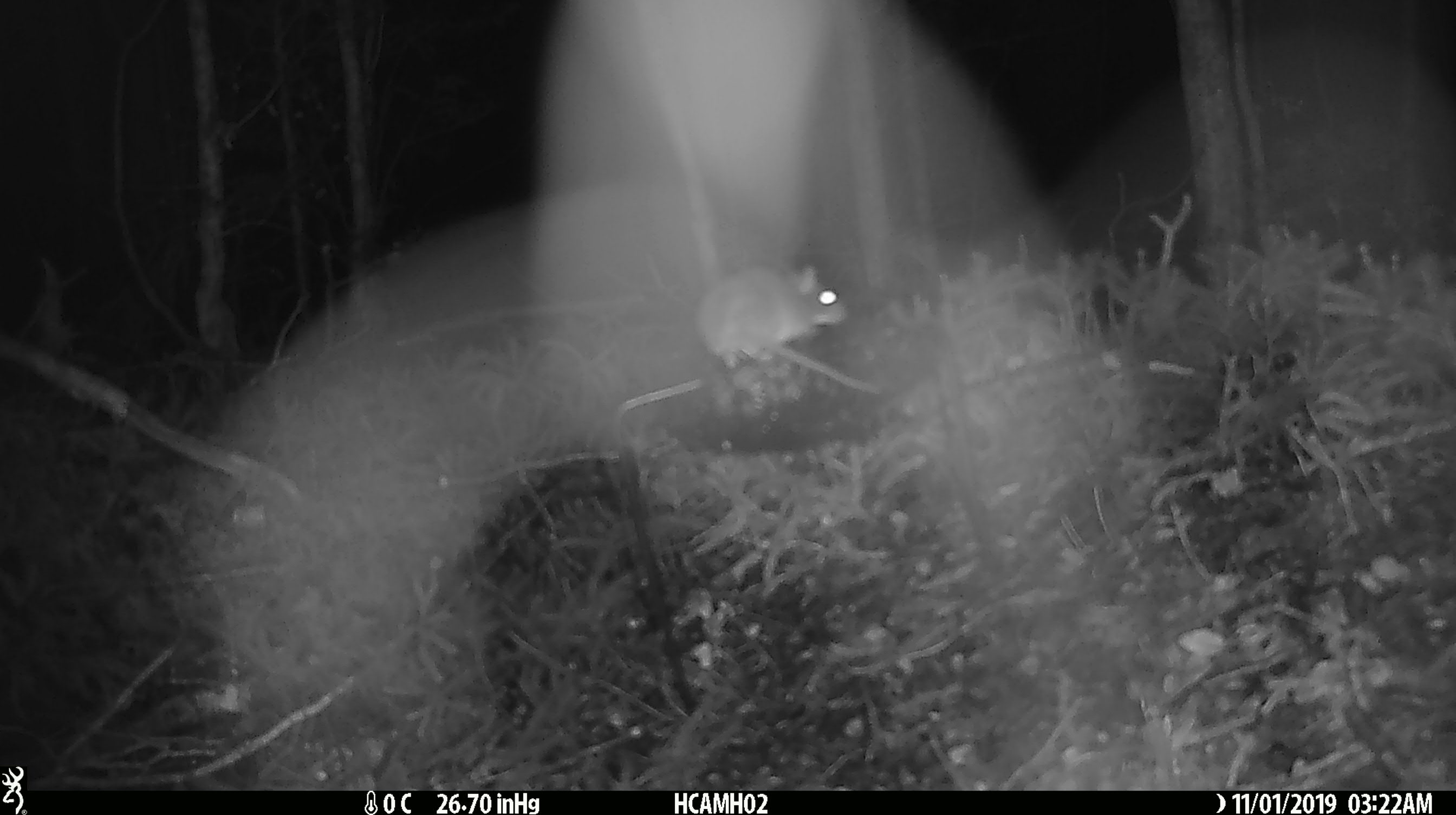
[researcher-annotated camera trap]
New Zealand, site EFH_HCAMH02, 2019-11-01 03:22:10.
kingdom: Animalia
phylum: Chordata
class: Mammalia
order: Rodentia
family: Muridae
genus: Mus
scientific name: Mus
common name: mouse